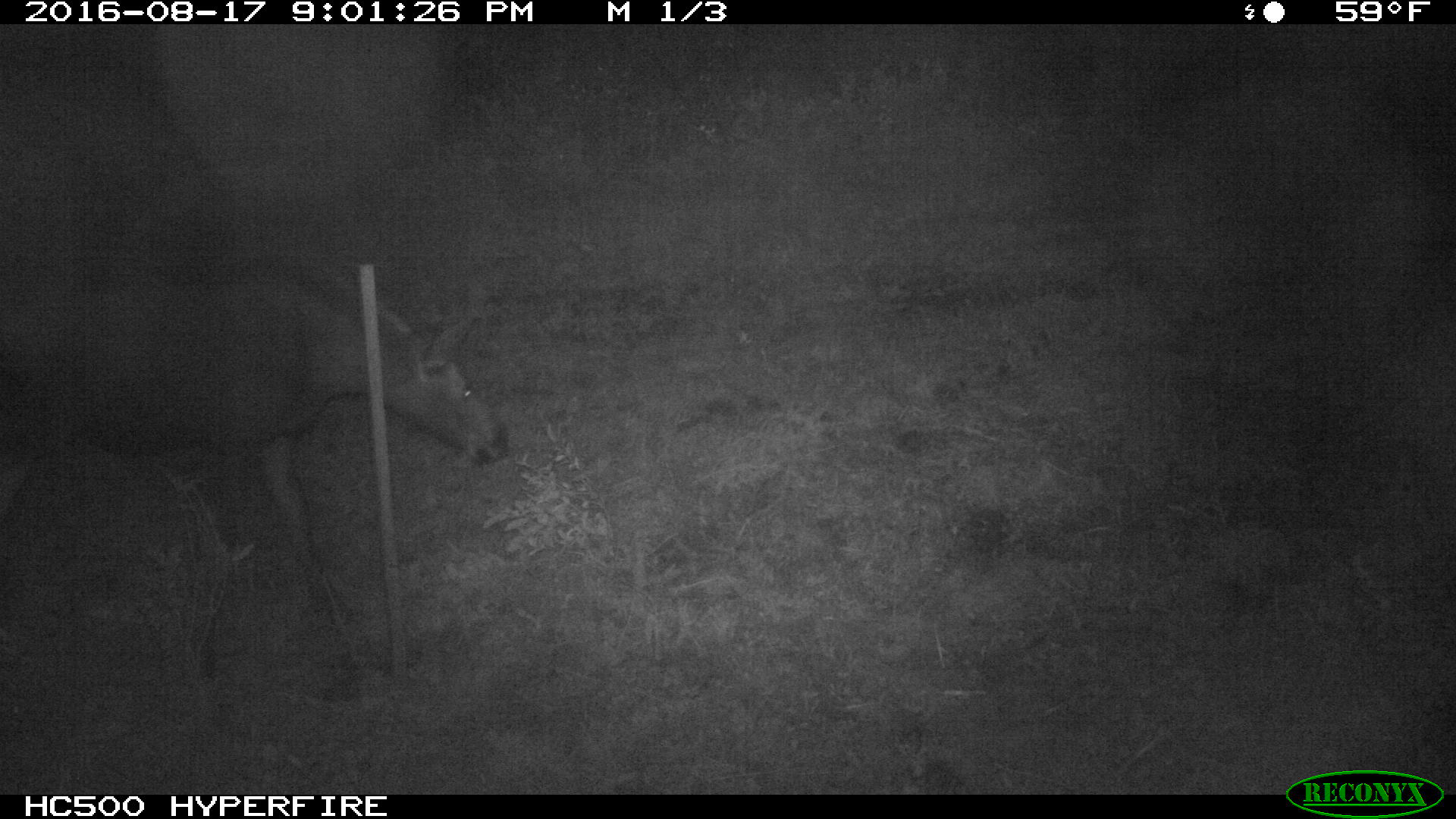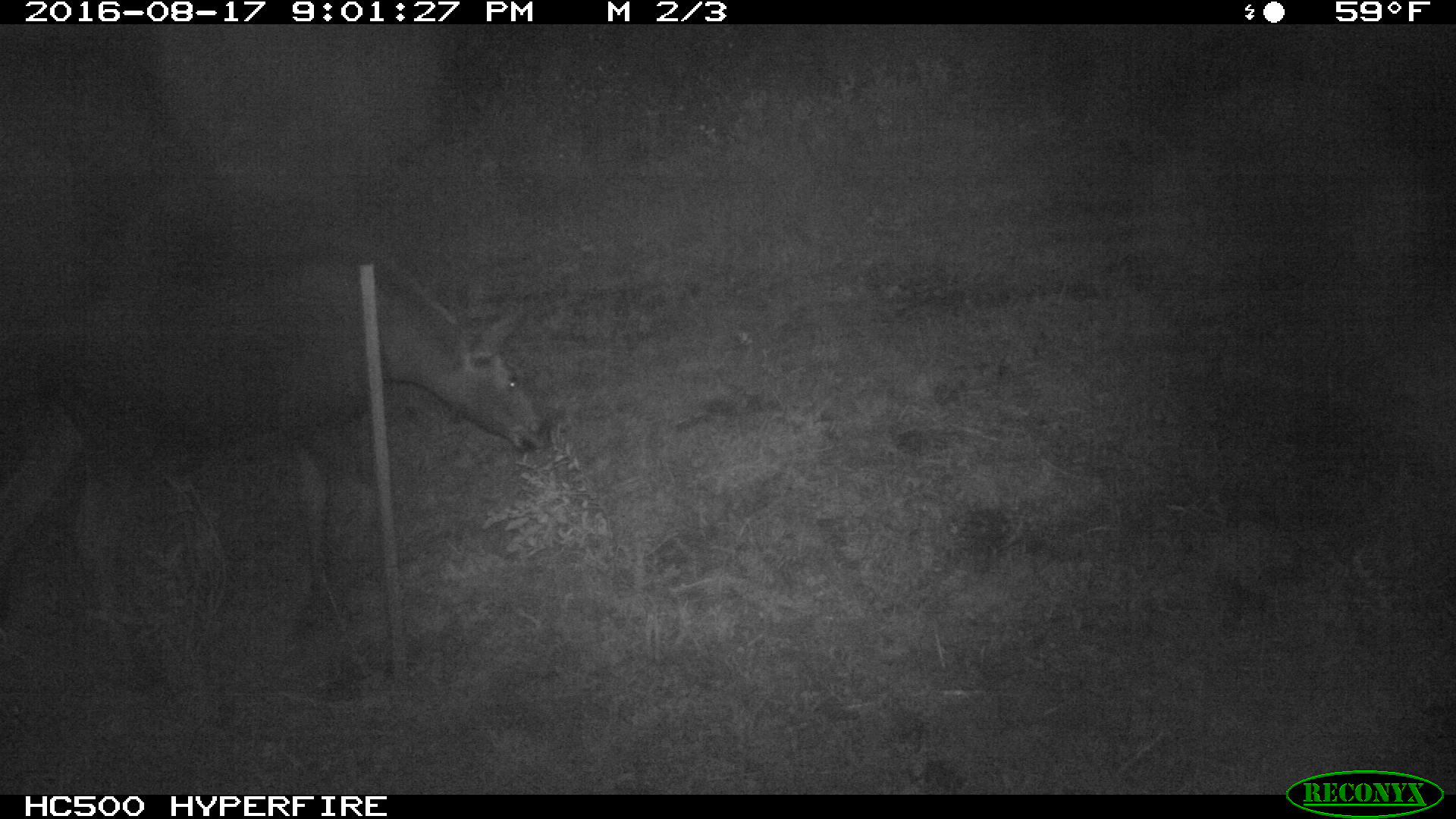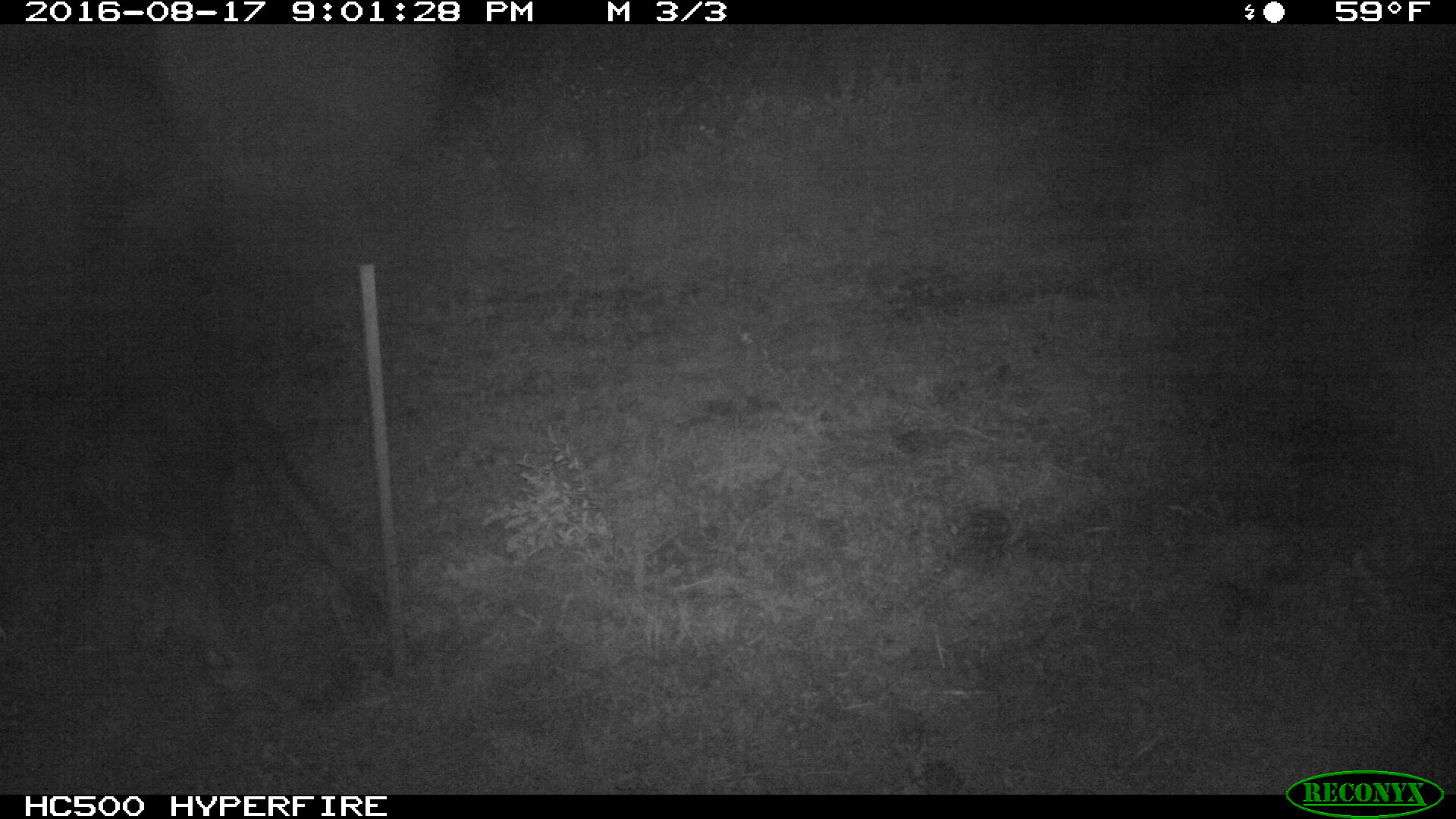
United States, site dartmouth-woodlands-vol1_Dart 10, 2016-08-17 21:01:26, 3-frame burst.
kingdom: Animalia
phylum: Chordata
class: Mammalia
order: Artiodactyla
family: Cervidae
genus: Alces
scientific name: Alces alces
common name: moose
Moose (Alces alces).